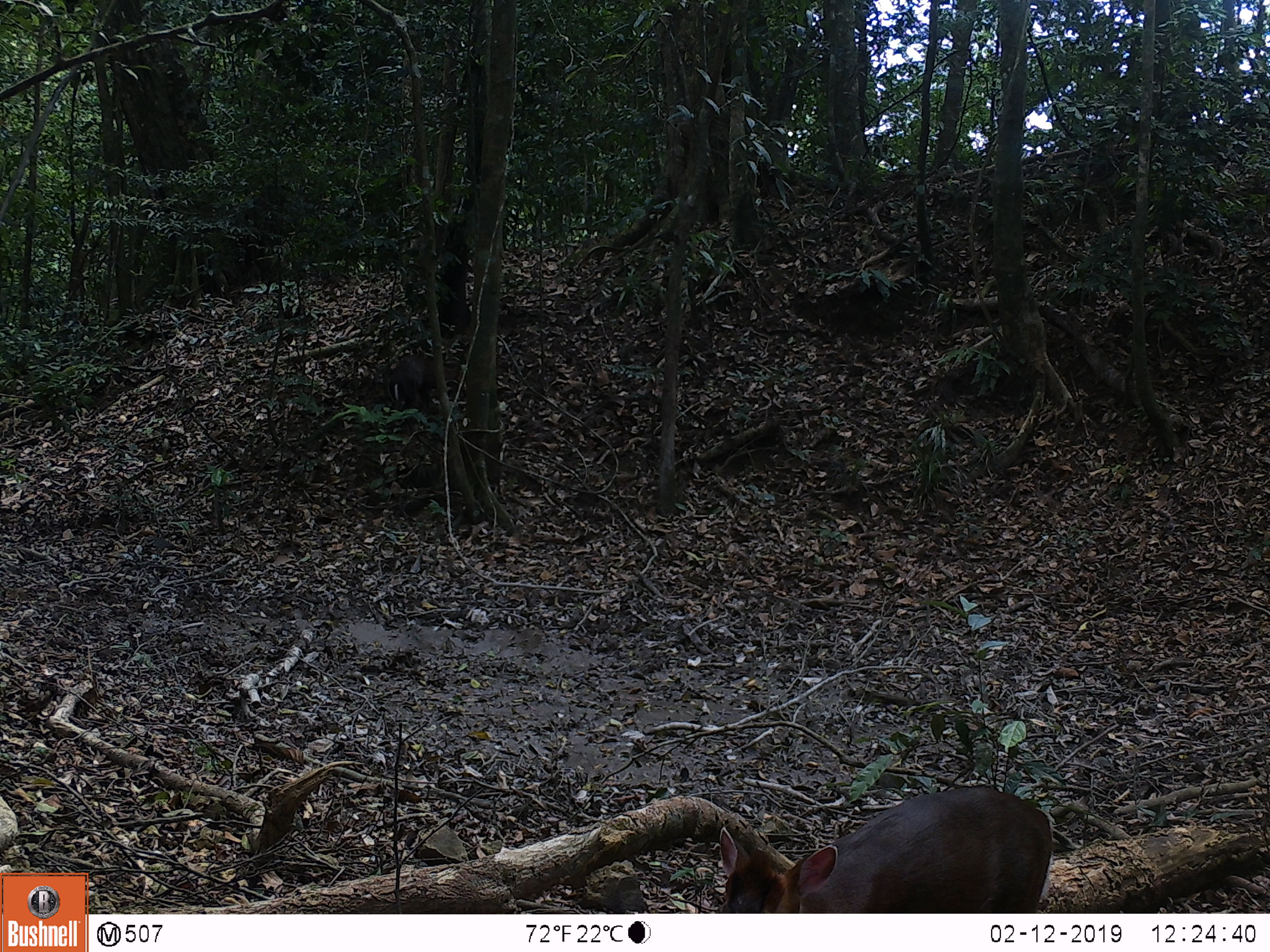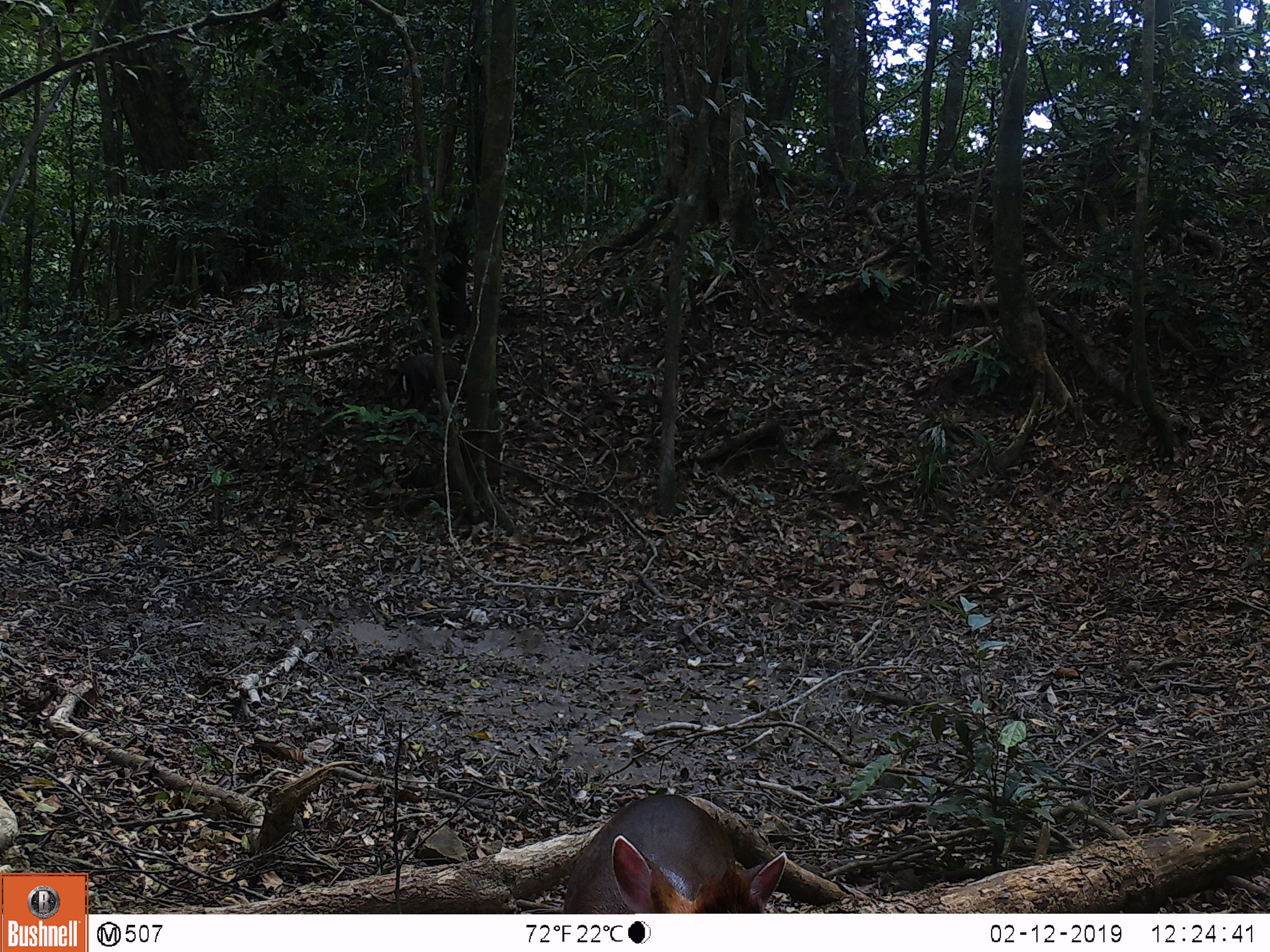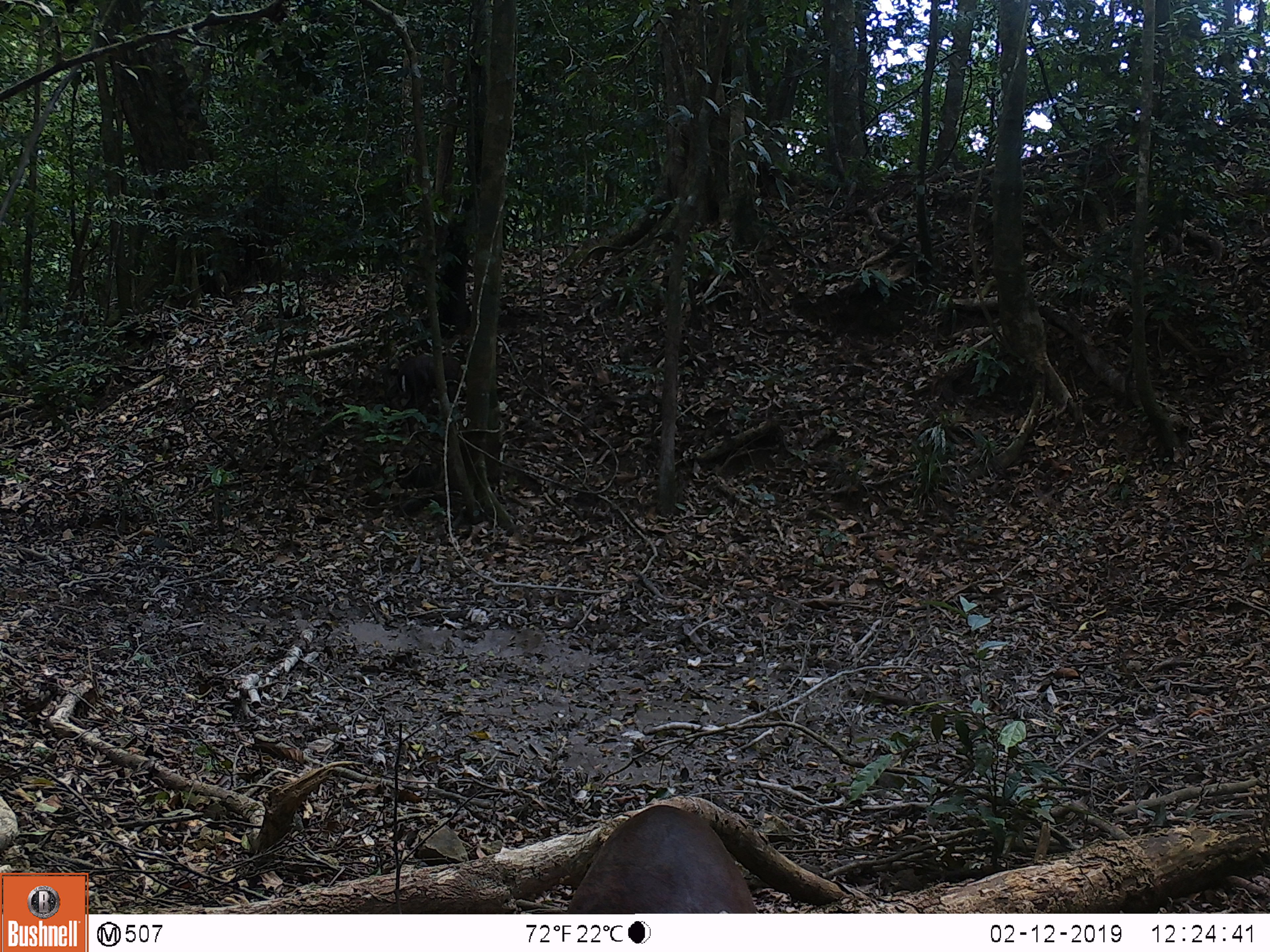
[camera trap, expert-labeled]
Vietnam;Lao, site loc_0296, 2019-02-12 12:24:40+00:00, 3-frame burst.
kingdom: Animalia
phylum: Chordata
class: Mammalia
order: Artiodactyla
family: Cervidae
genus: Muntiacus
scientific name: Muntiacus rooseveltorum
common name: roosevelt's muntjac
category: roosevelts muntjac group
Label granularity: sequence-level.